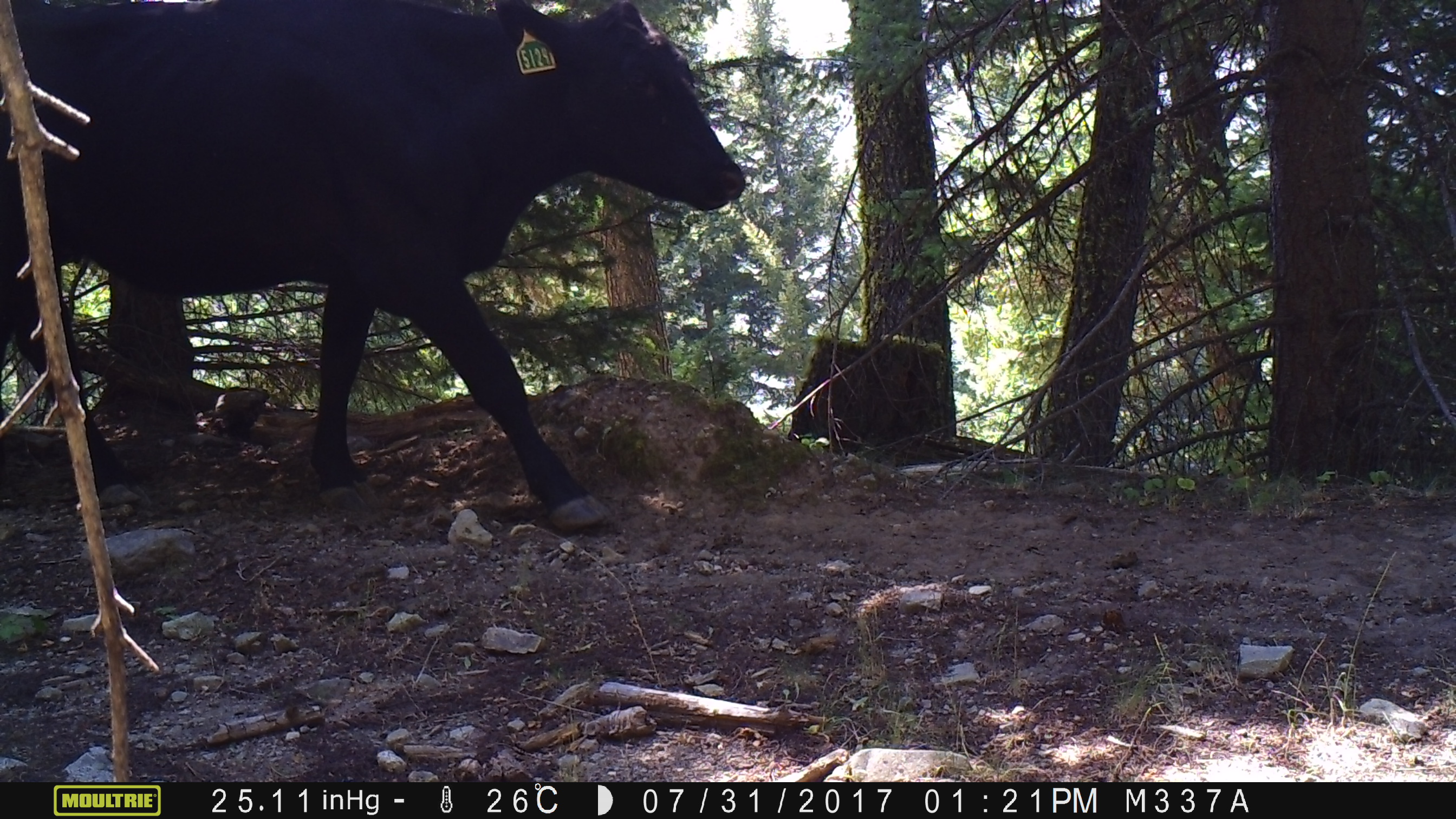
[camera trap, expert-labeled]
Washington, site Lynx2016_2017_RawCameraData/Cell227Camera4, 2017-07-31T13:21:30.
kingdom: Animalia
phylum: Chordata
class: Mammalia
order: Artiodactyla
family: Bovidae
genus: Bos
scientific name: Bos taurus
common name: domestic cattle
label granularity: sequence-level